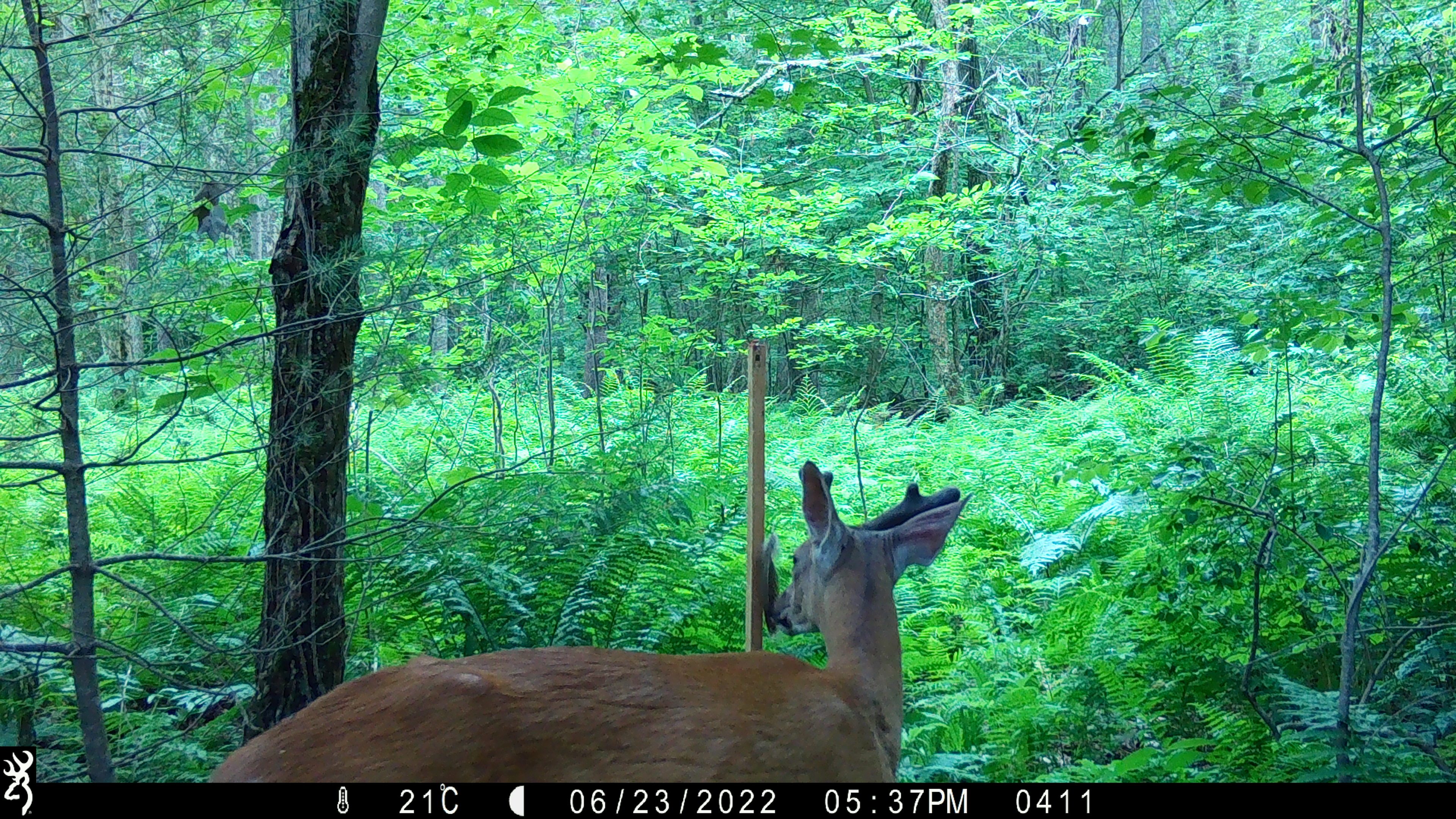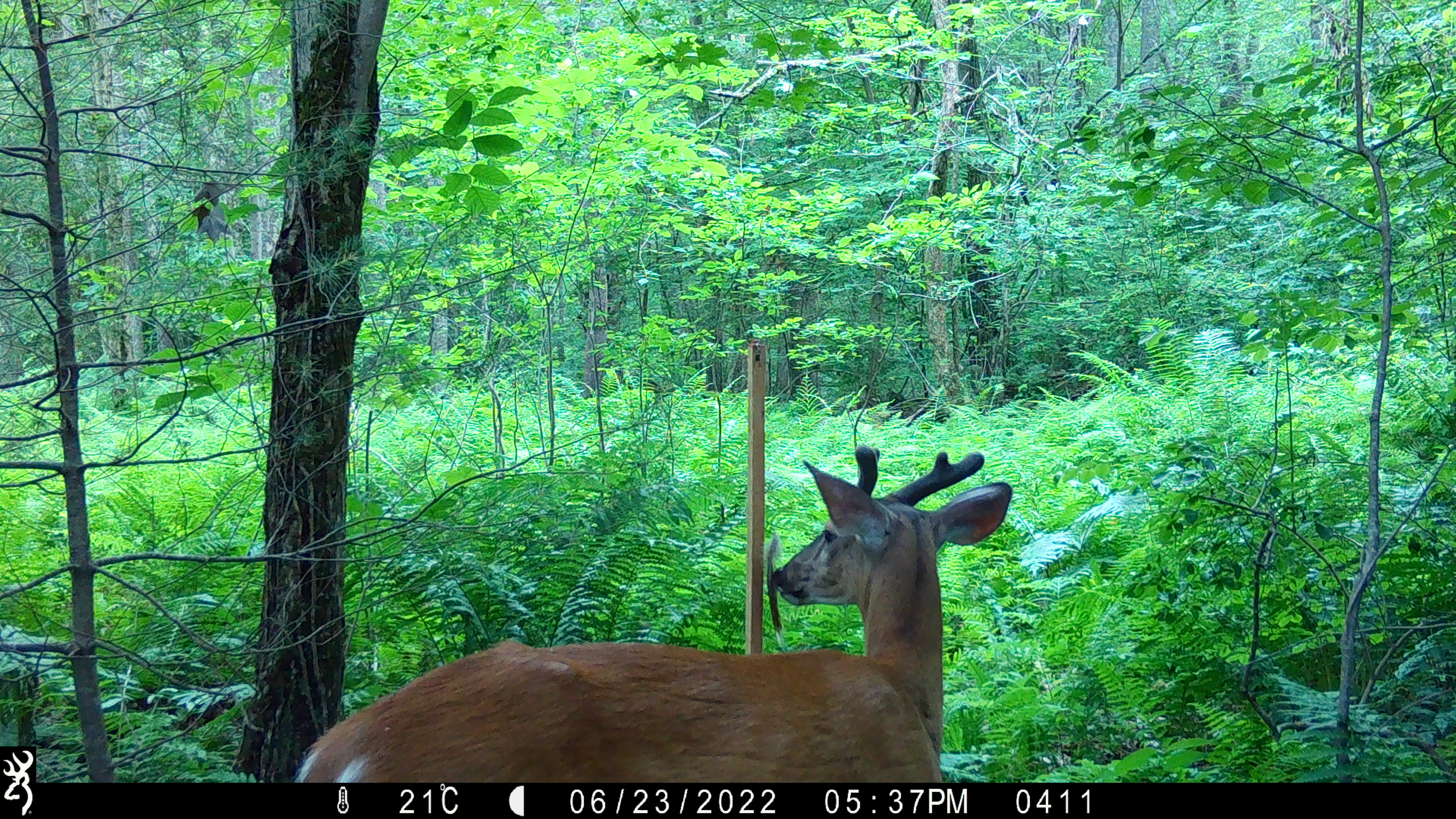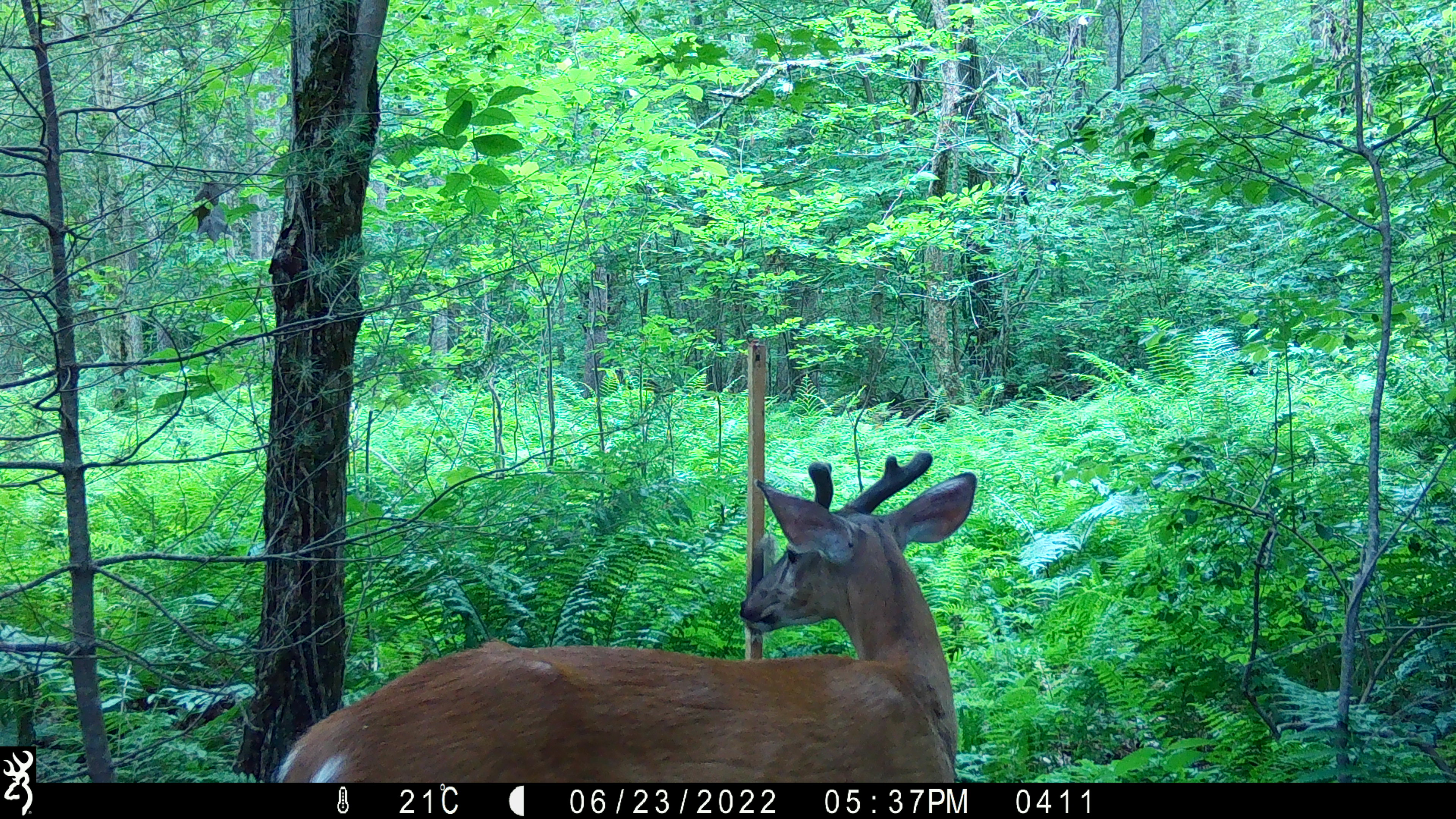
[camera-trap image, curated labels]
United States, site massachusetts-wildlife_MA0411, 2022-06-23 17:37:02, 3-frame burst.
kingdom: Animalia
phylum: Chordata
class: Mammalia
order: Artiodactyla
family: Cervidae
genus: Odocoileus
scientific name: Odocoileus virginianus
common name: white-tailed deer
White-tailed deer (Odocoileus virginianus).